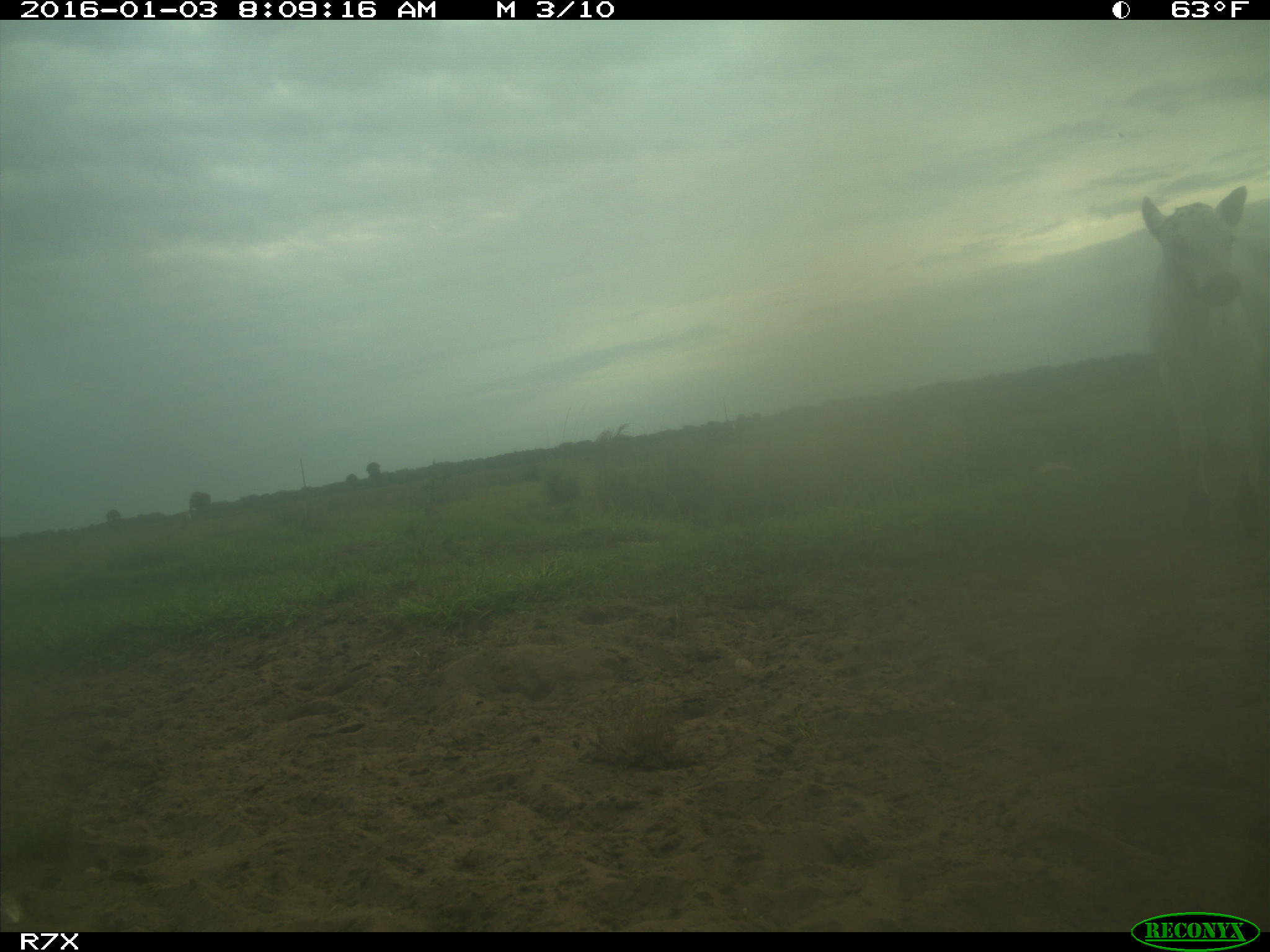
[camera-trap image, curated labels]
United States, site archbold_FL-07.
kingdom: Animalia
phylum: Chordata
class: Mammalia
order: Artiodactyla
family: Bovidae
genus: Bos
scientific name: Bos taurus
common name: domestic cow